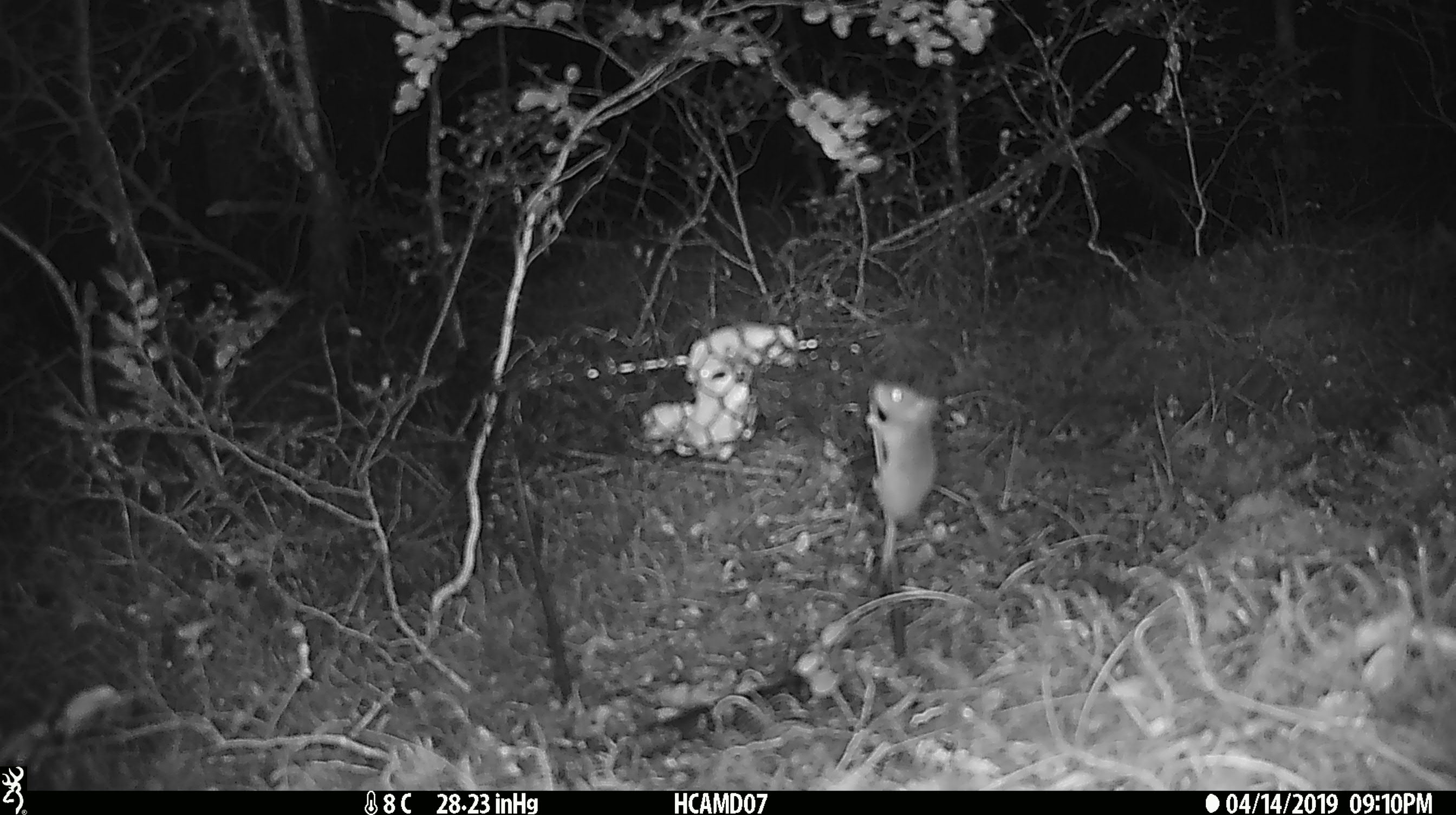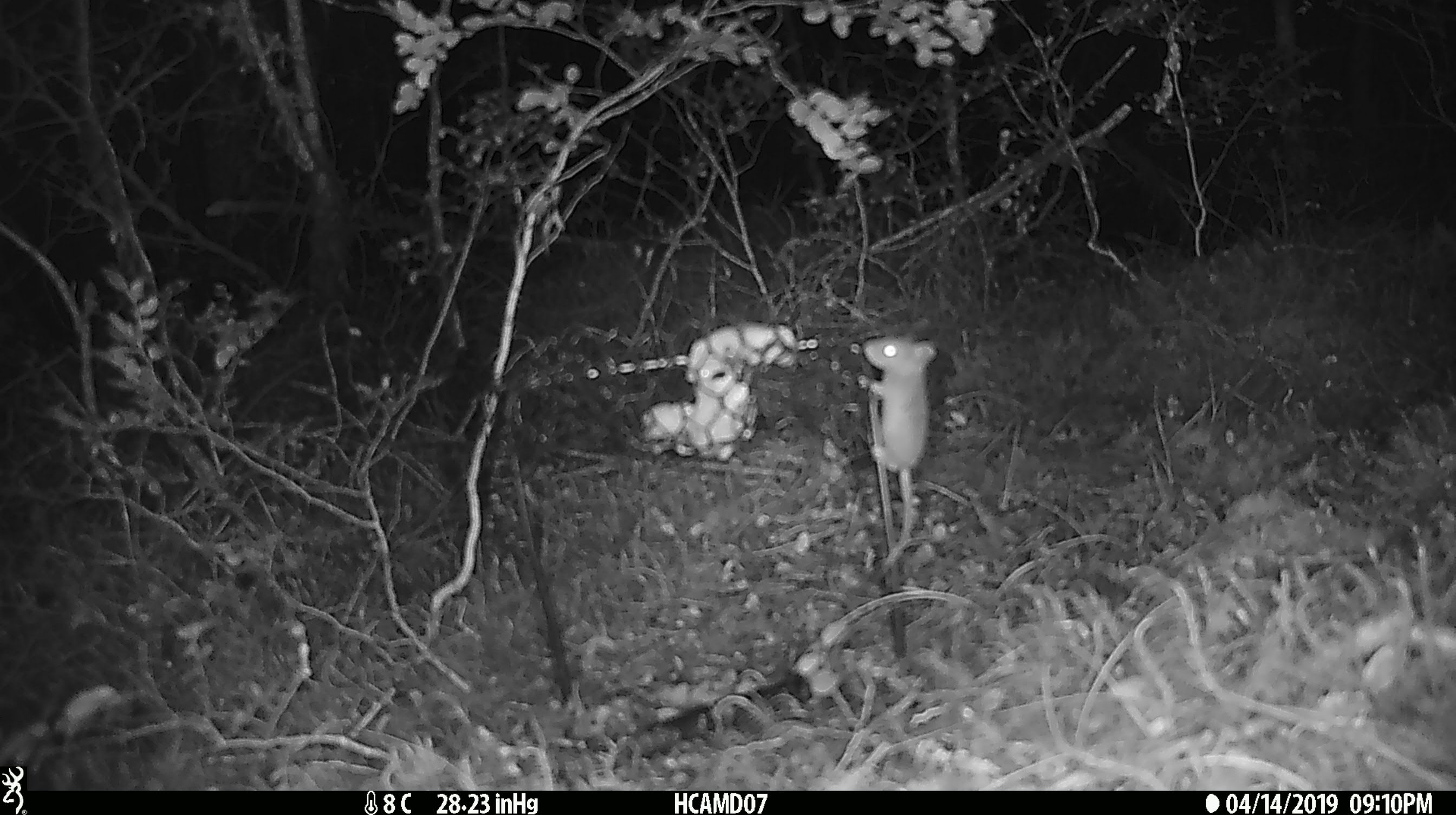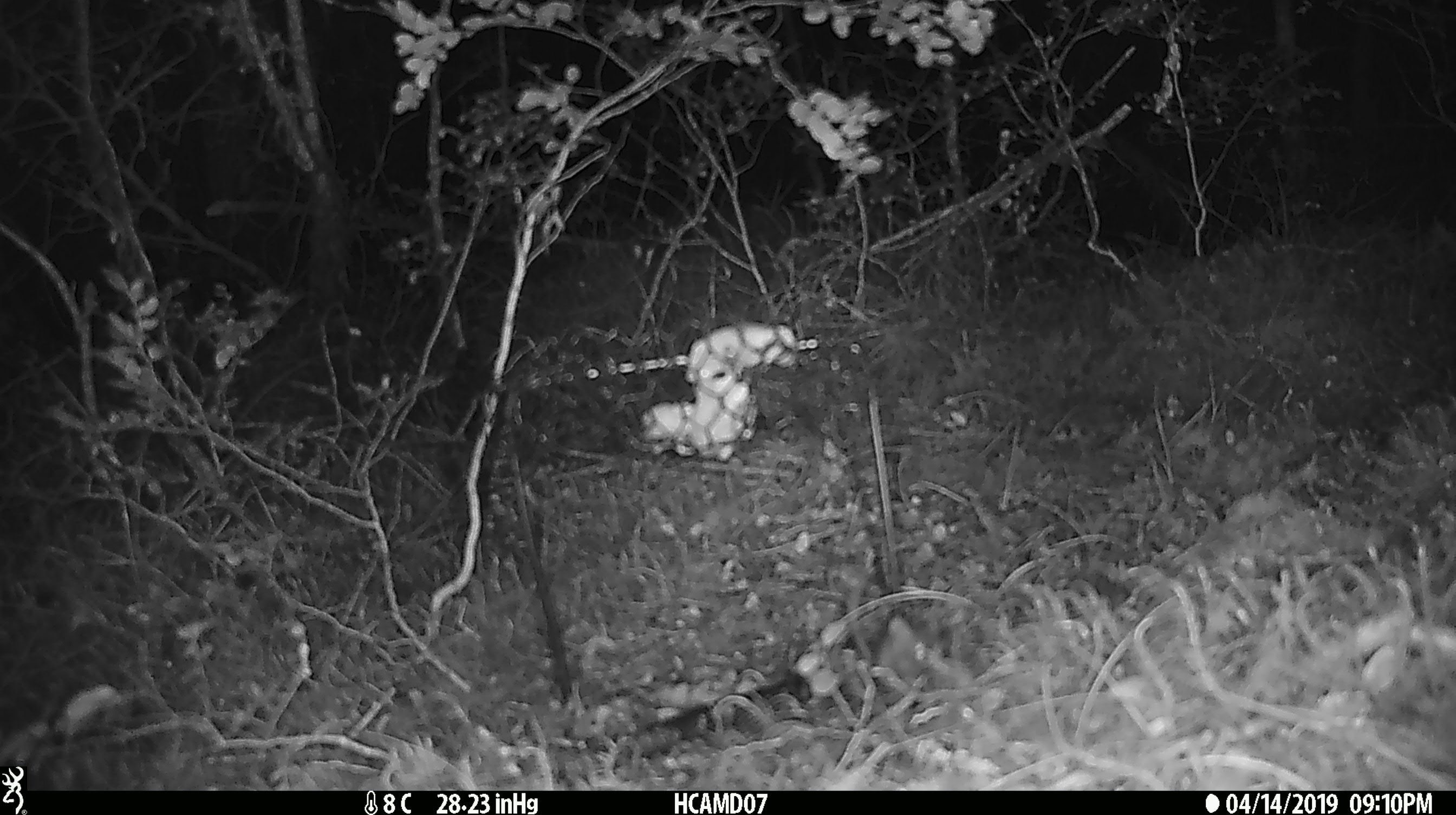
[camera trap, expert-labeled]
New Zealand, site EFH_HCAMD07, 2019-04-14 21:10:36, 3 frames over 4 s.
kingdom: Animalia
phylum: Chordata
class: Mammalia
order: Rodentia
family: Muridae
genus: Mus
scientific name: Mus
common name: mouse